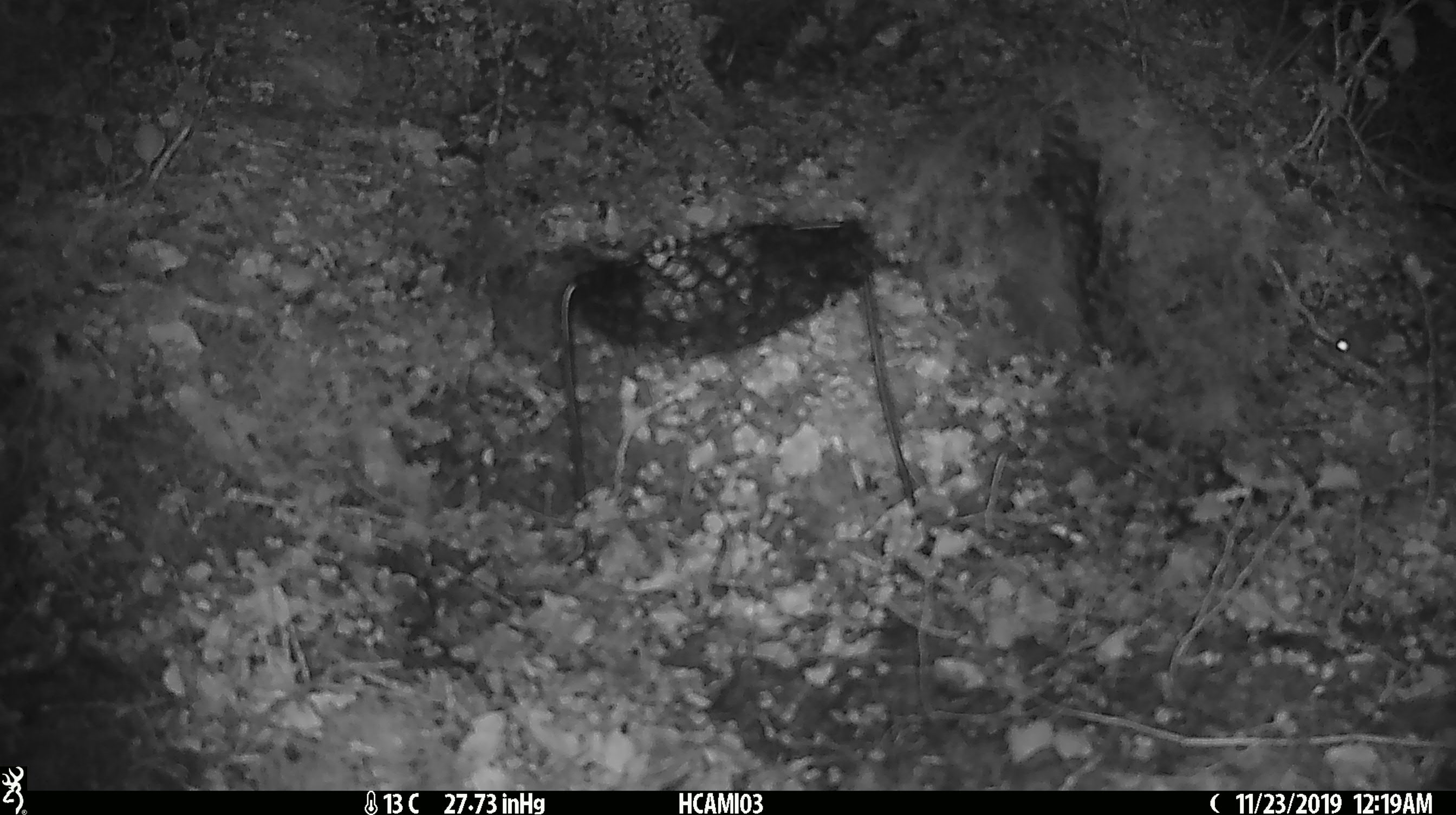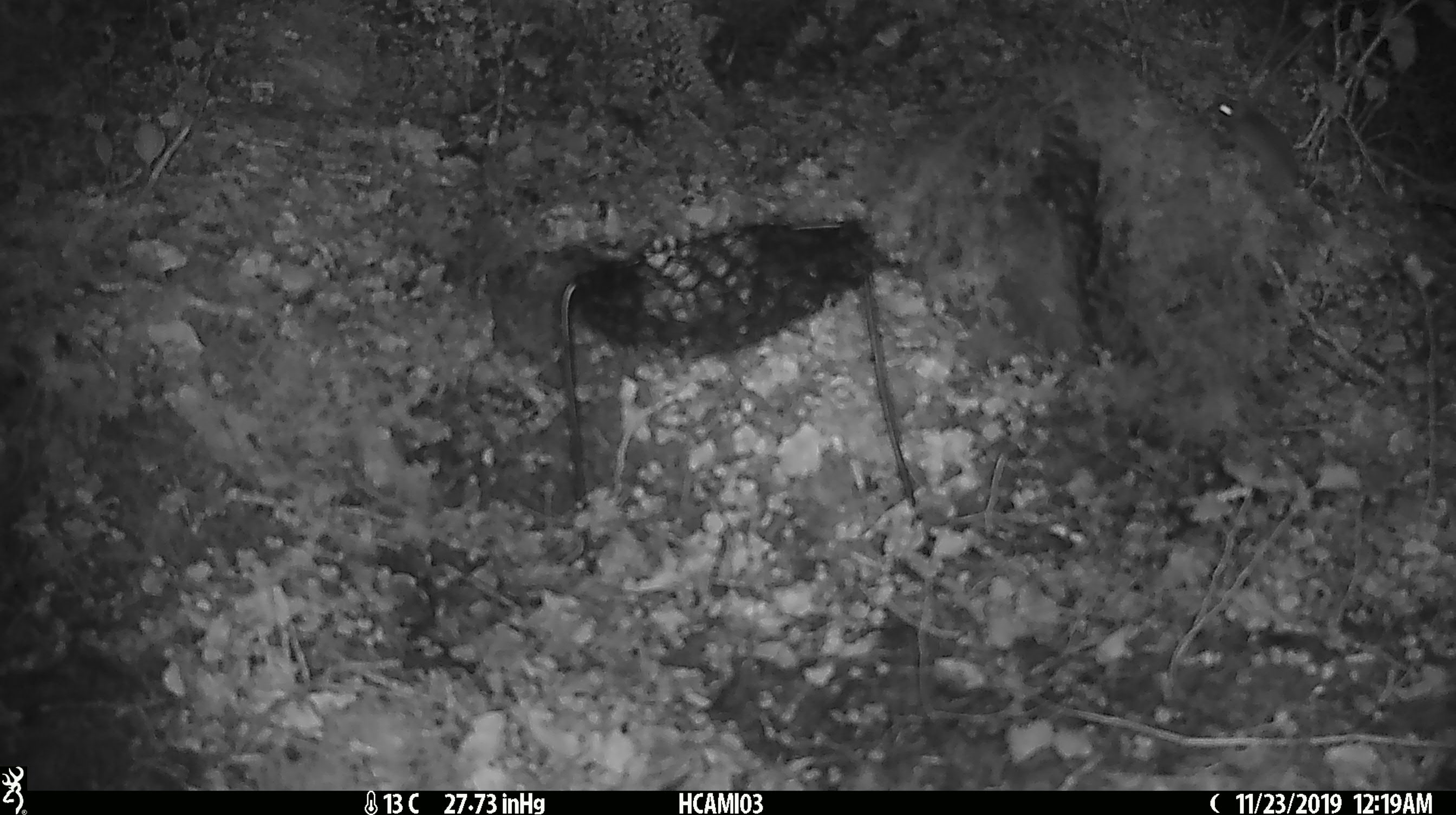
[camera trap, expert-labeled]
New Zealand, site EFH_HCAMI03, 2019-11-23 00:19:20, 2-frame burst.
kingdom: Animalia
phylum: Chordata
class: Mammalia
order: Rodentia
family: Muridae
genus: Mus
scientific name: Mus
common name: mouse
Mouse (Mus).